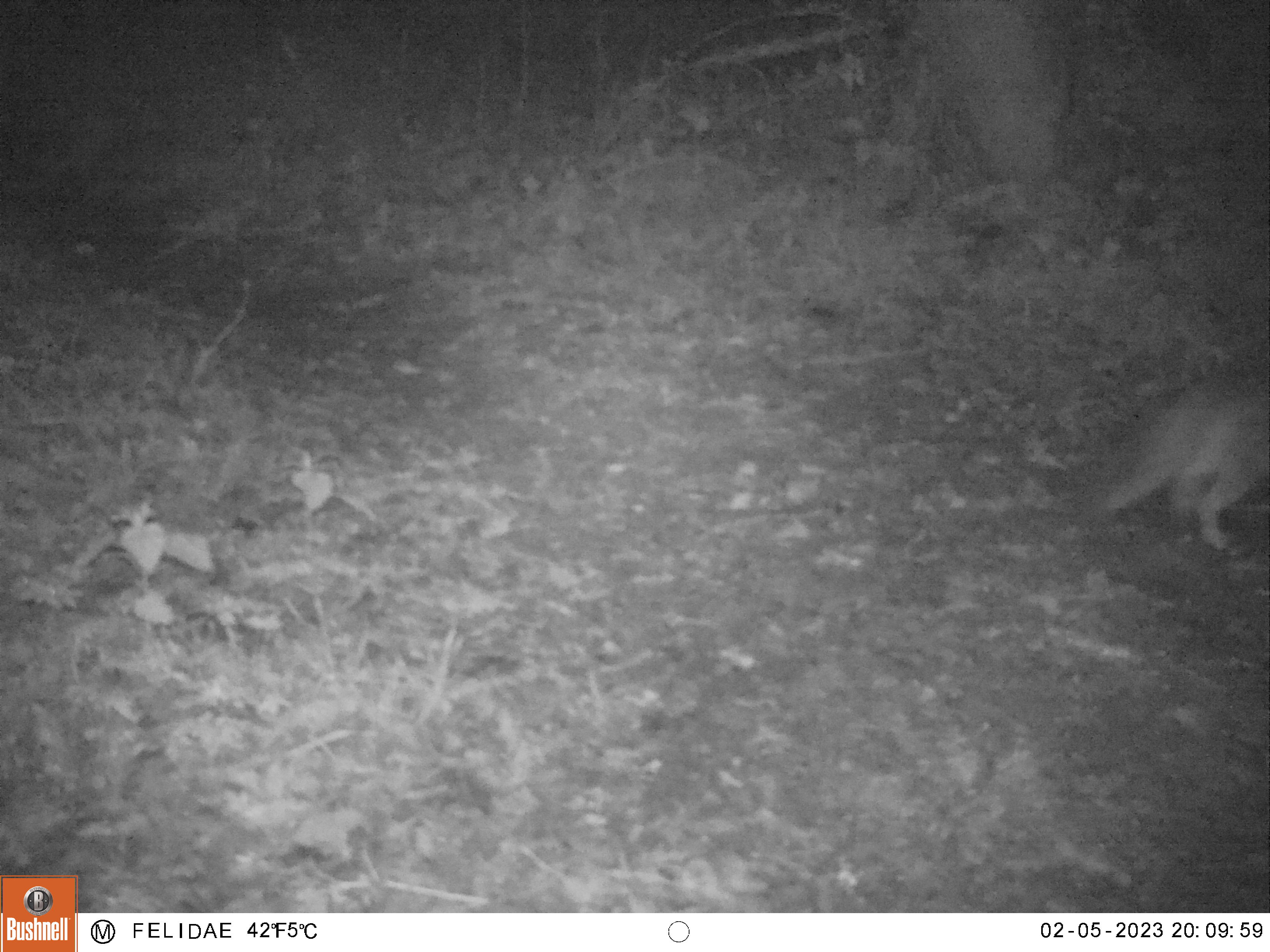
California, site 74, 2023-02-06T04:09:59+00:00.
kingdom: Animalia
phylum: Chordata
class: Mammalia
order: Carnivora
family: Canidae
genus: Urocyon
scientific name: Urocyon cinereoargenteus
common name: gray fox